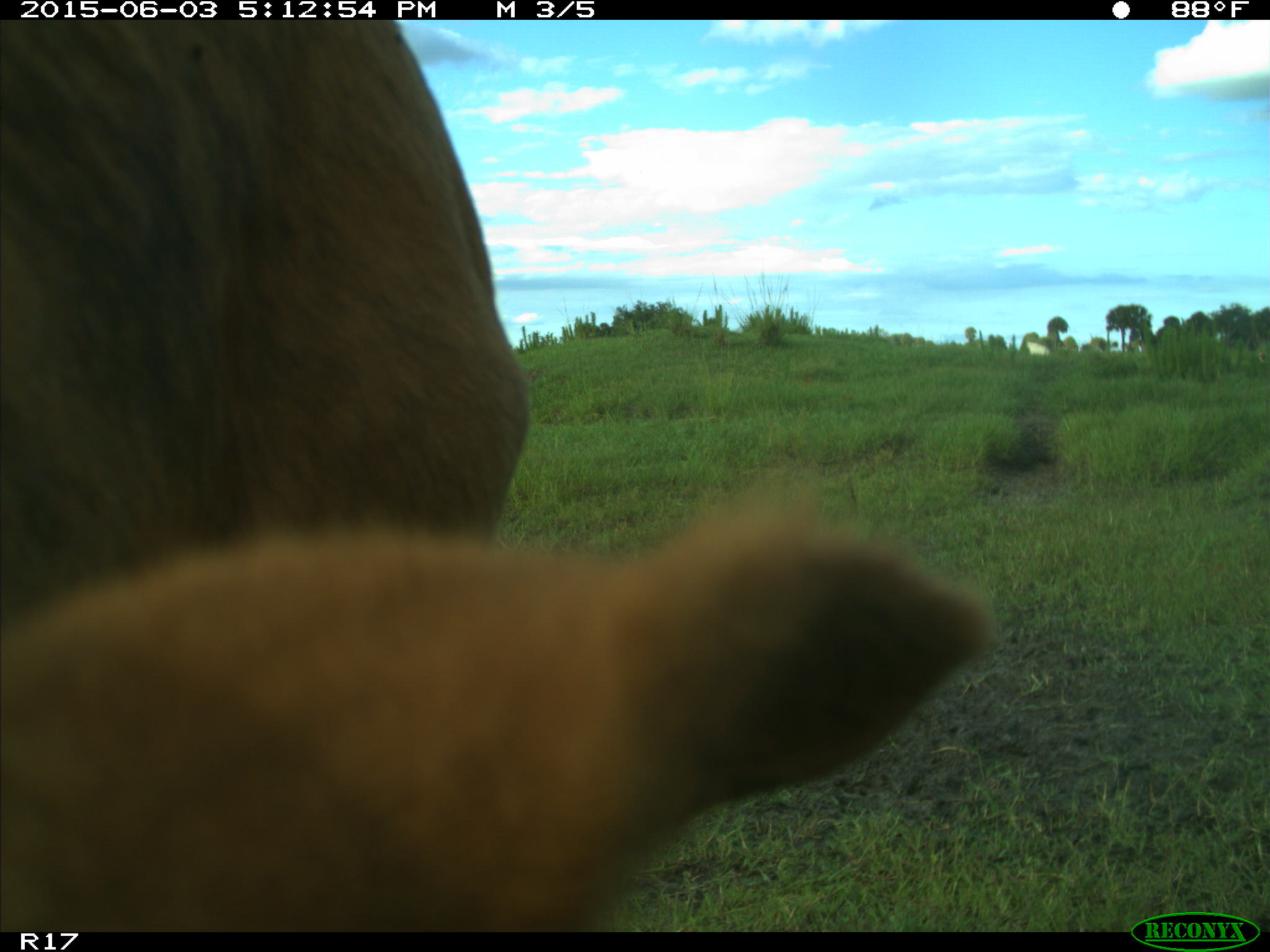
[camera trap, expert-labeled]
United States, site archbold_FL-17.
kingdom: Animalia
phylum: Chordata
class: Mammalia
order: Artiodactyla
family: Bovidae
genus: Bos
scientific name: Bos taurus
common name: domestic cow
Bos taurus (domestic cow).